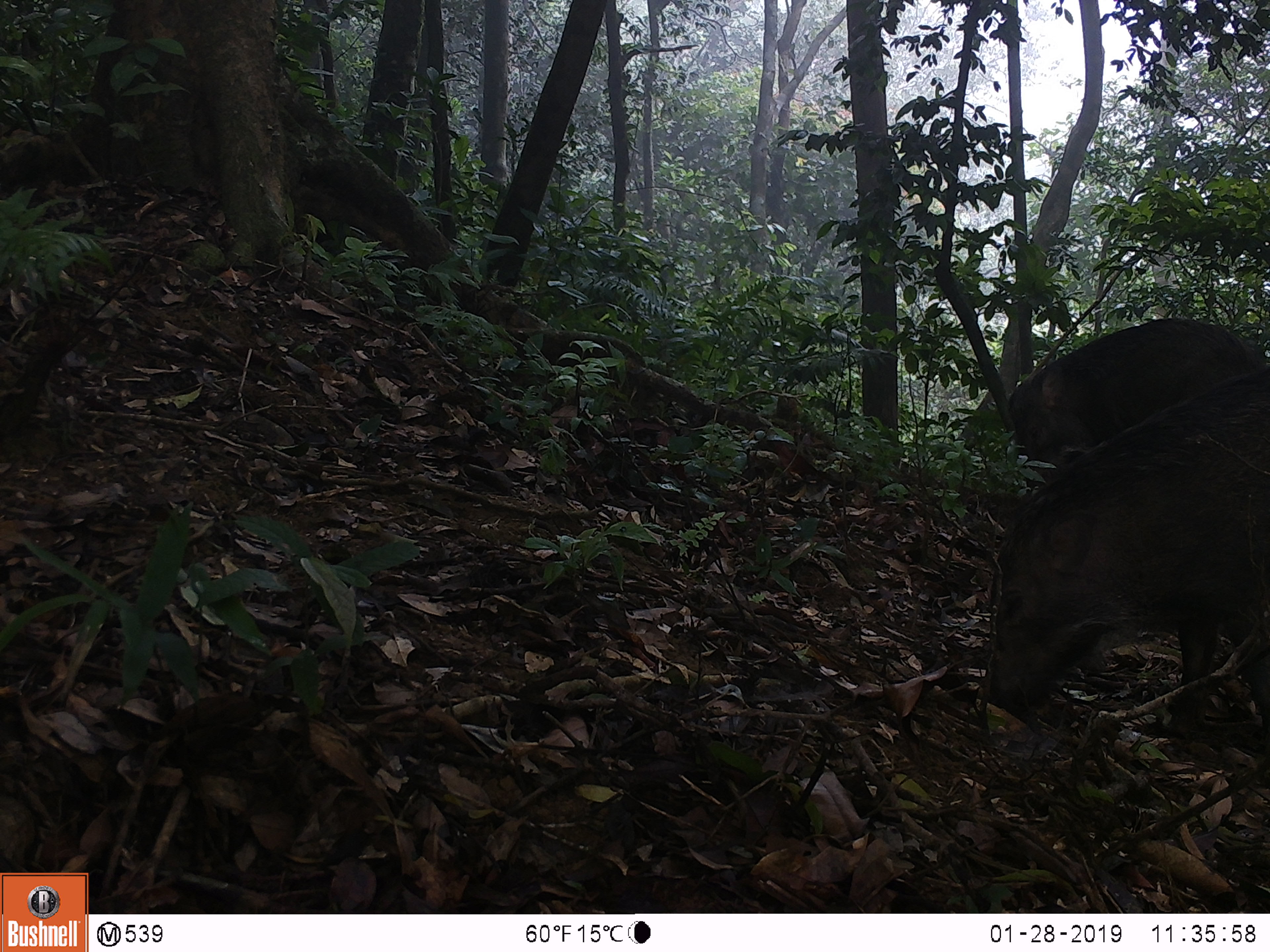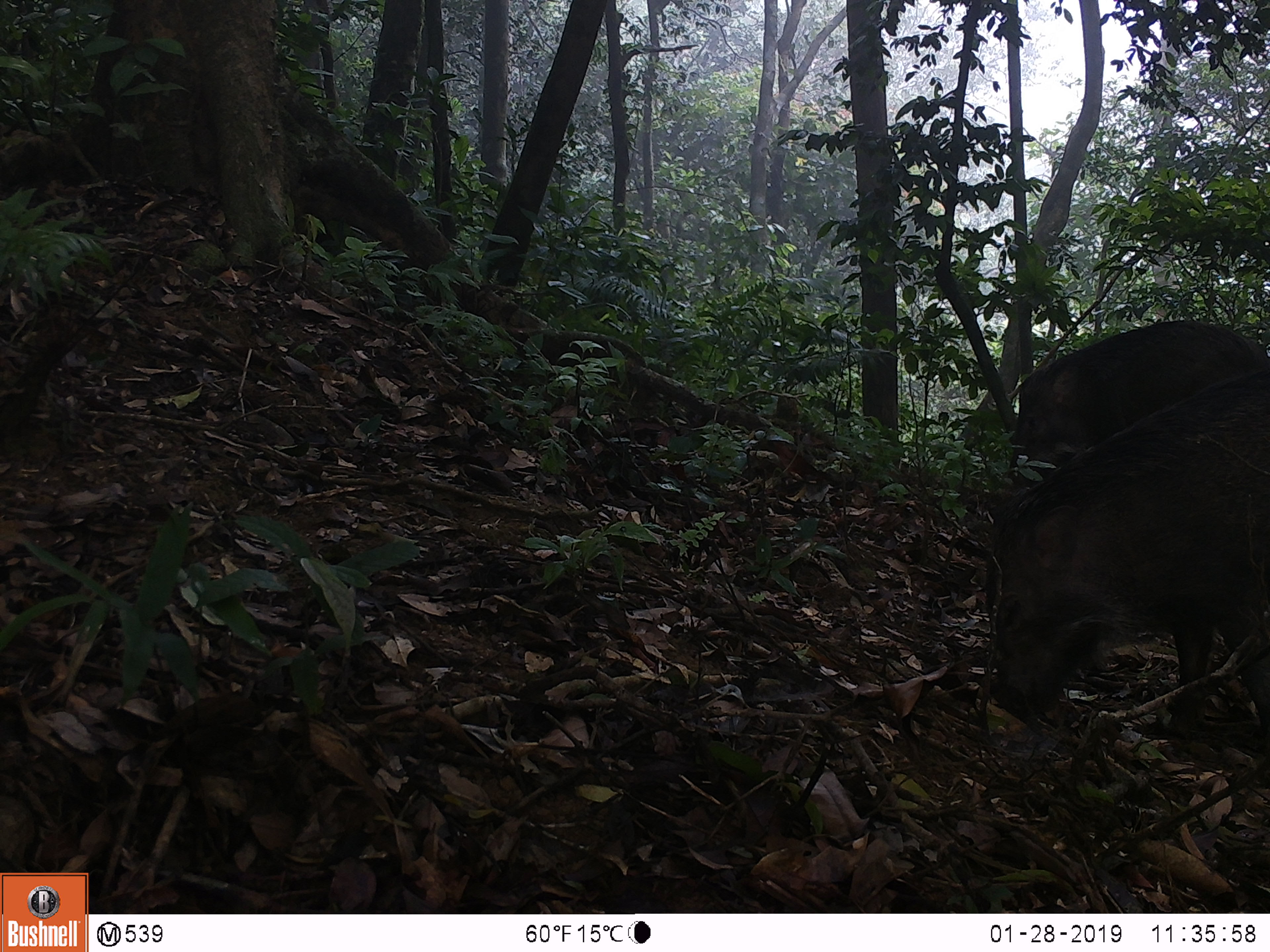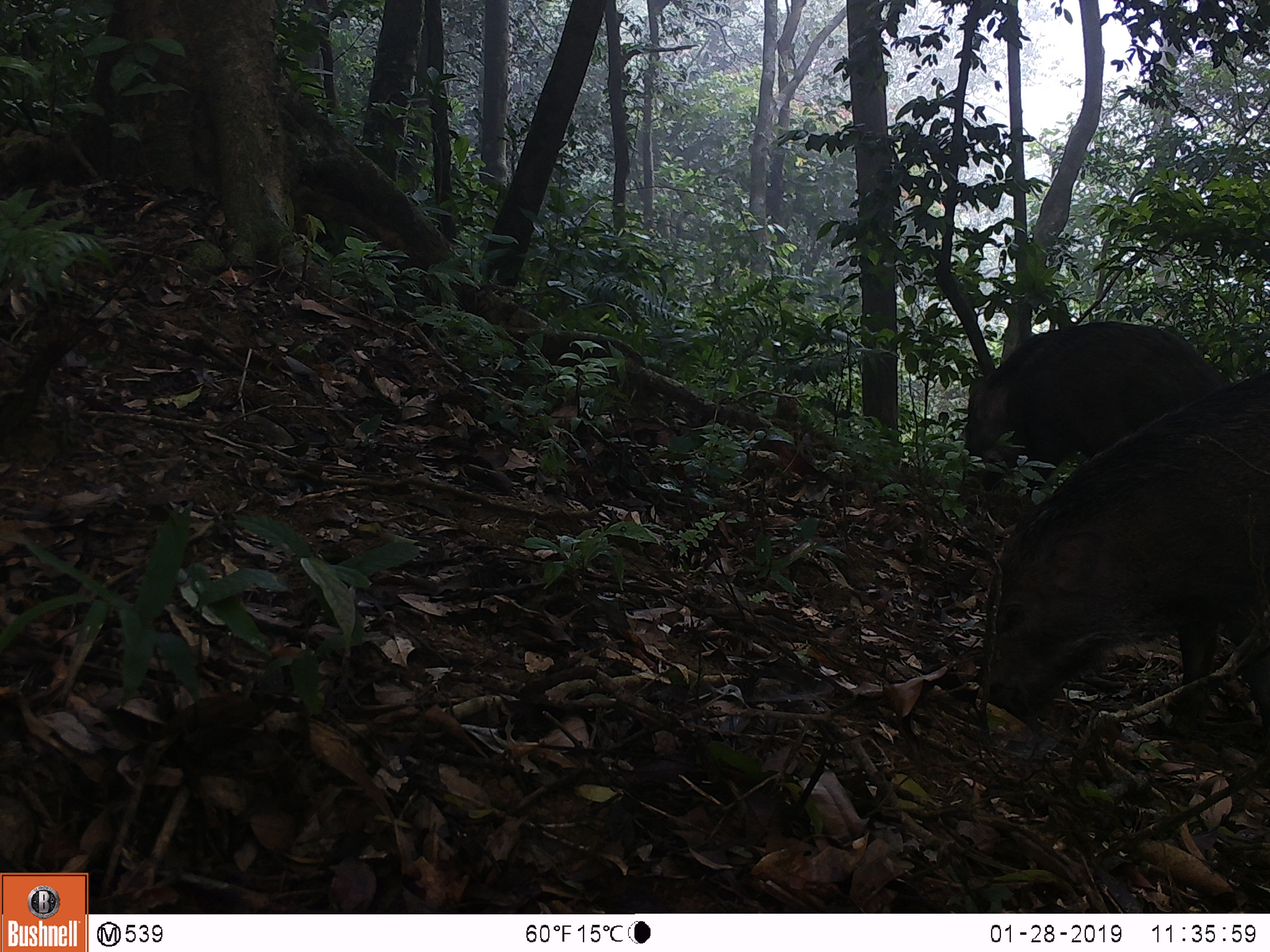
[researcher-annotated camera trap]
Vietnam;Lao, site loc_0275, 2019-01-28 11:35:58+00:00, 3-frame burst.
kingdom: Animalia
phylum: Chordata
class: Mammalia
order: Artiodactyla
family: Suidae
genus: Sus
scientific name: Sus scrofa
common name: eurasian wild pig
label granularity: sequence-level